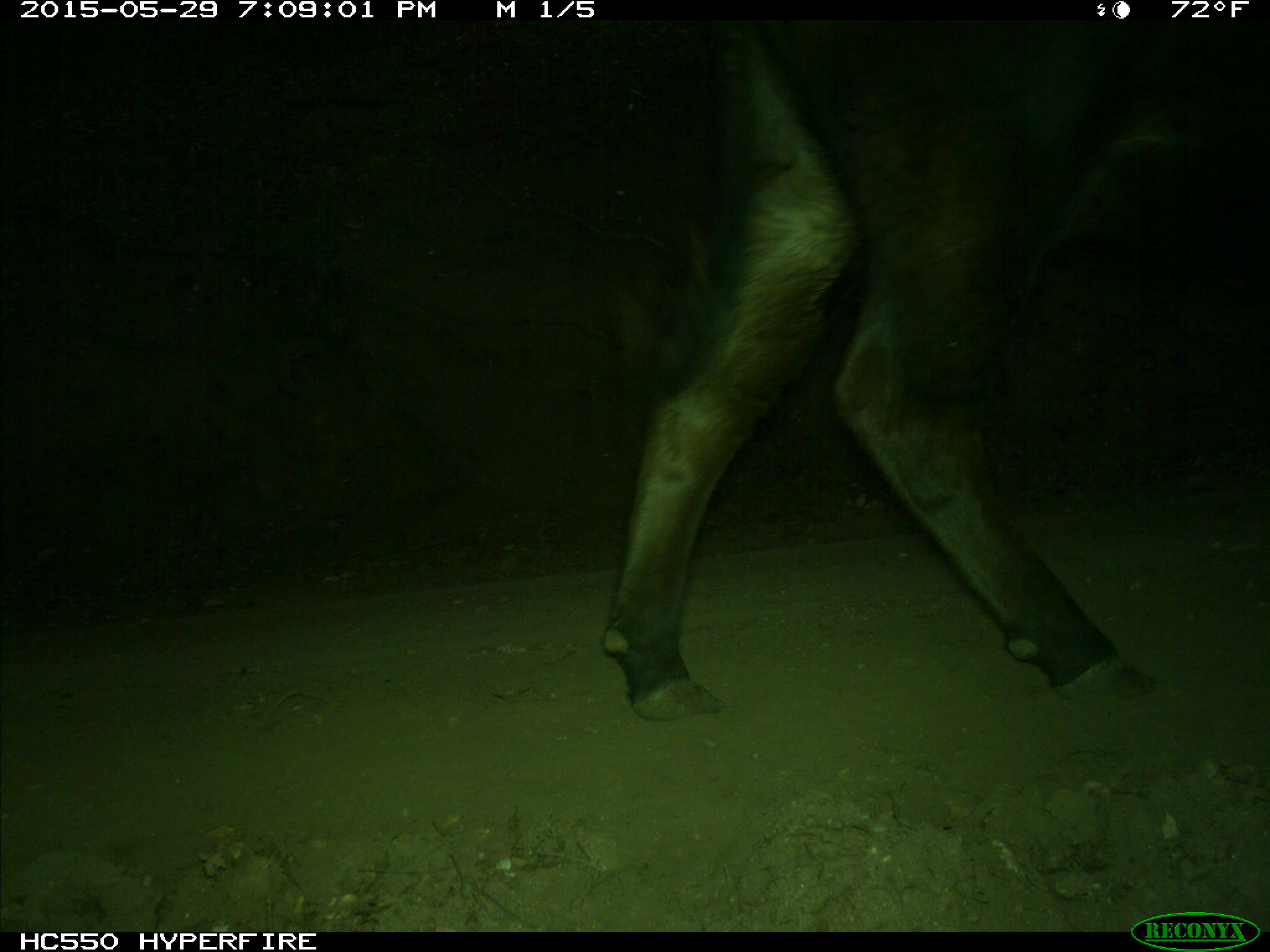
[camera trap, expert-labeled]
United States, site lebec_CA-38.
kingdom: Animalia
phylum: Chordata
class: Mammalia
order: Artiodactyla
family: Bovidae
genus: Bos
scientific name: Bos taurus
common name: domestic cow